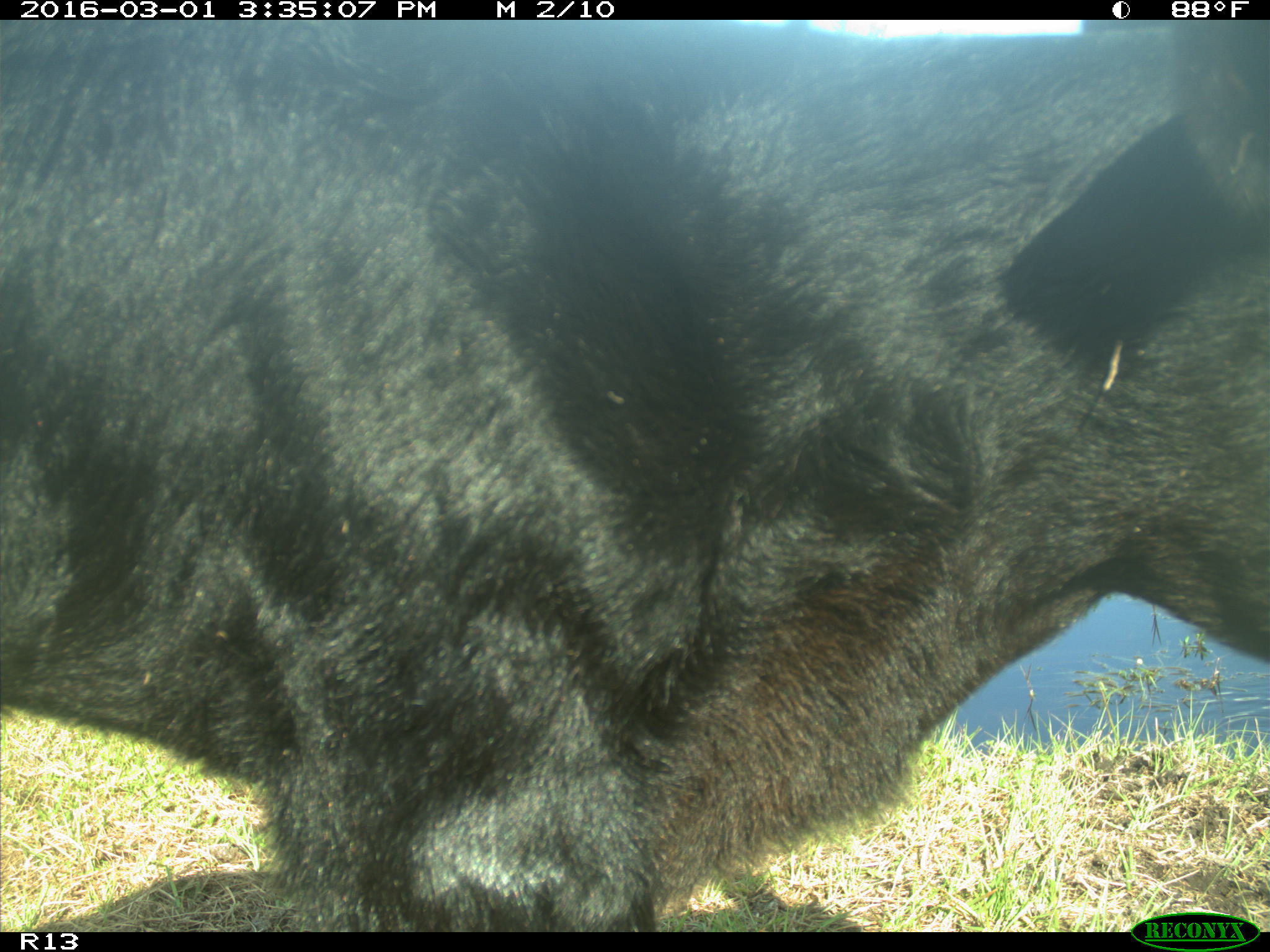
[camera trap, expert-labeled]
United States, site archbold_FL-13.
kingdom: Animalia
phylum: Chordata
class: Mammalia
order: Artiodactyla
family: Bovidae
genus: Bos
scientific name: Bos taurus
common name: domestic cow